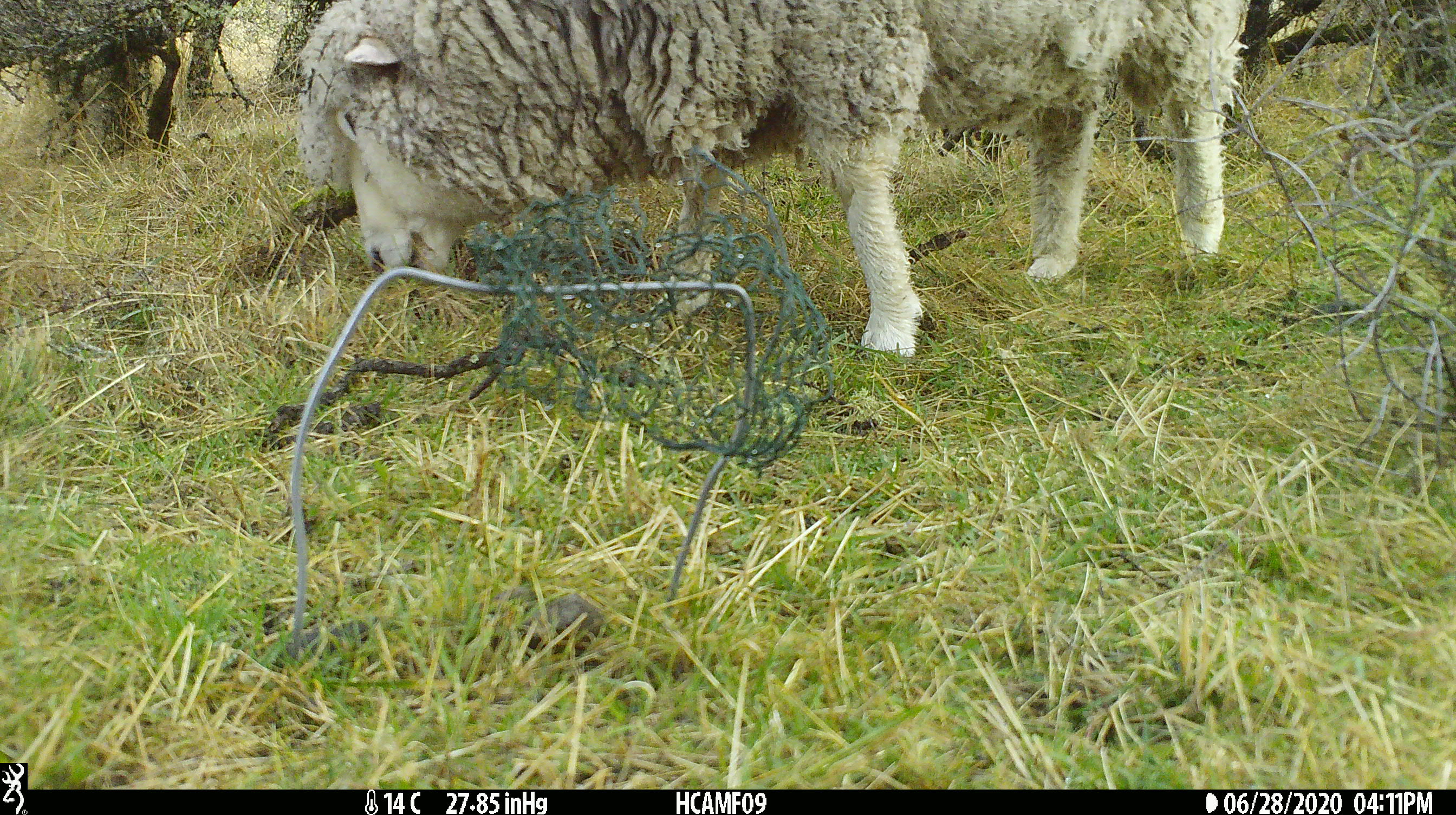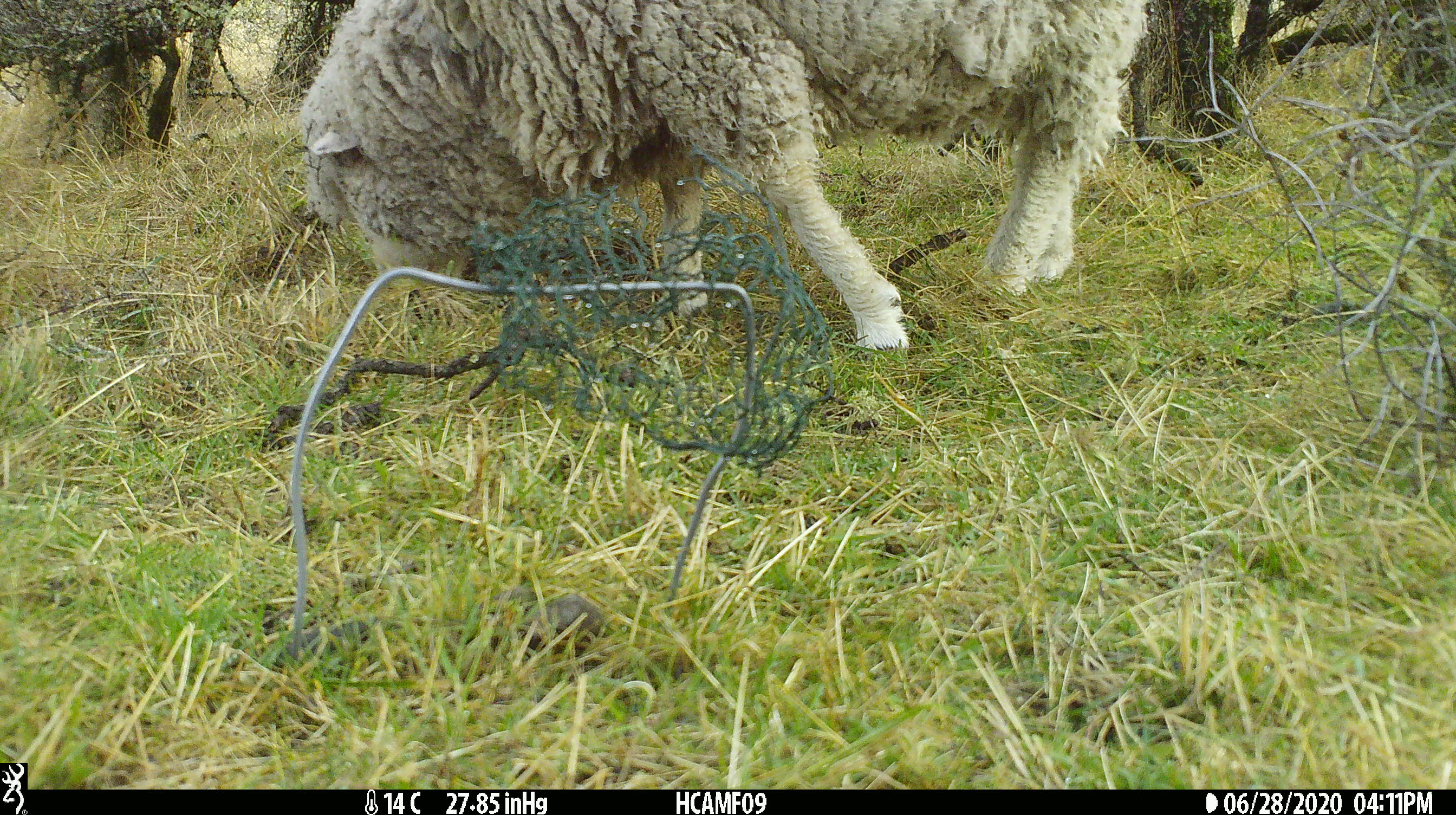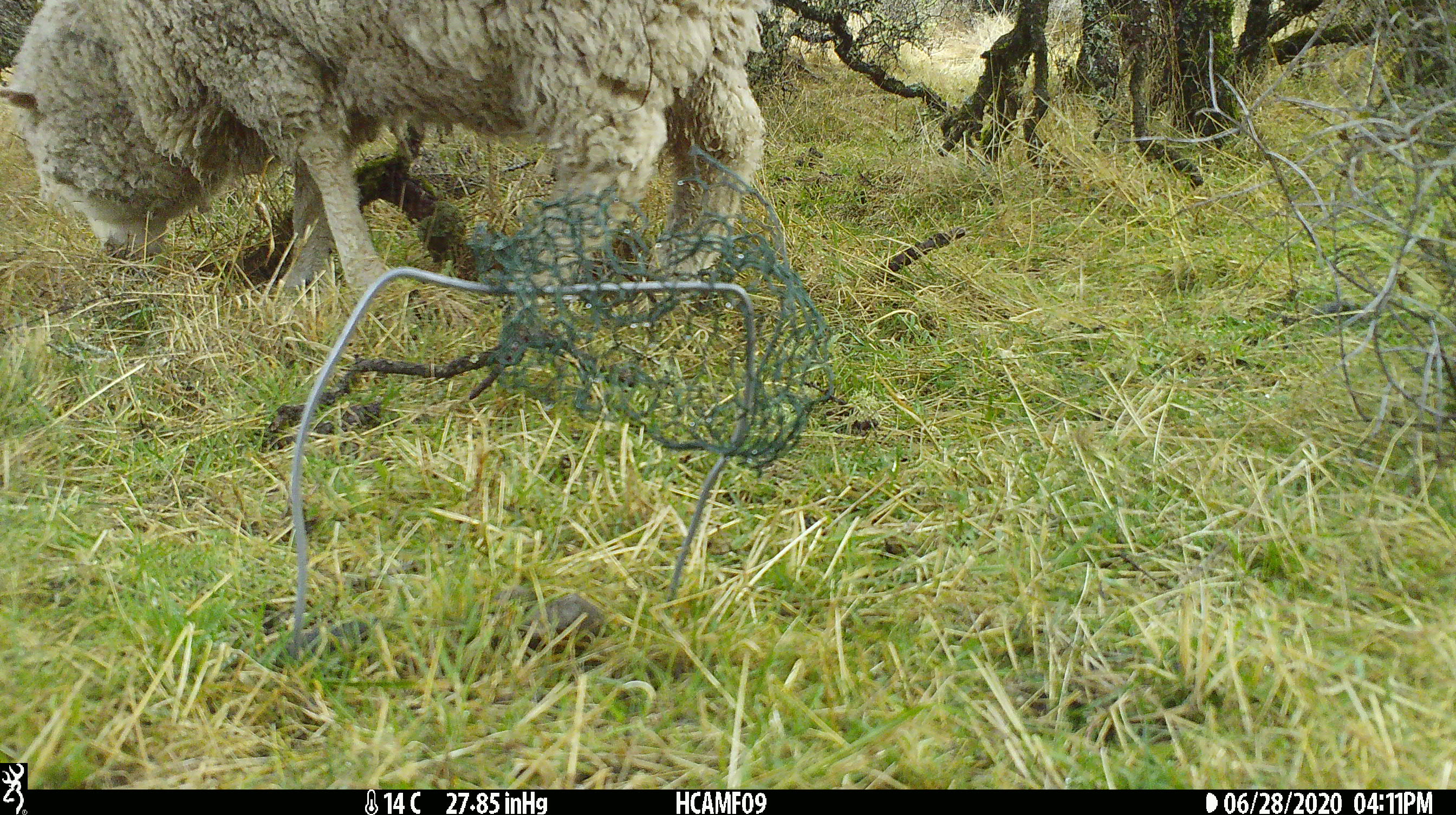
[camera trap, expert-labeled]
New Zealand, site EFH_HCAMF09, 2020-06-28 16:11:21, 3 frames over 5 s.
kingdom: Animalia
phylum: Chordata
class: Mammalia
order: Artiodactyla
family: Bovidae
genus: Ovis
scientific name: Ovis aries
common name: domestic sheep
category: sheep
Sheep (domestic sheep) (Ovis aries).